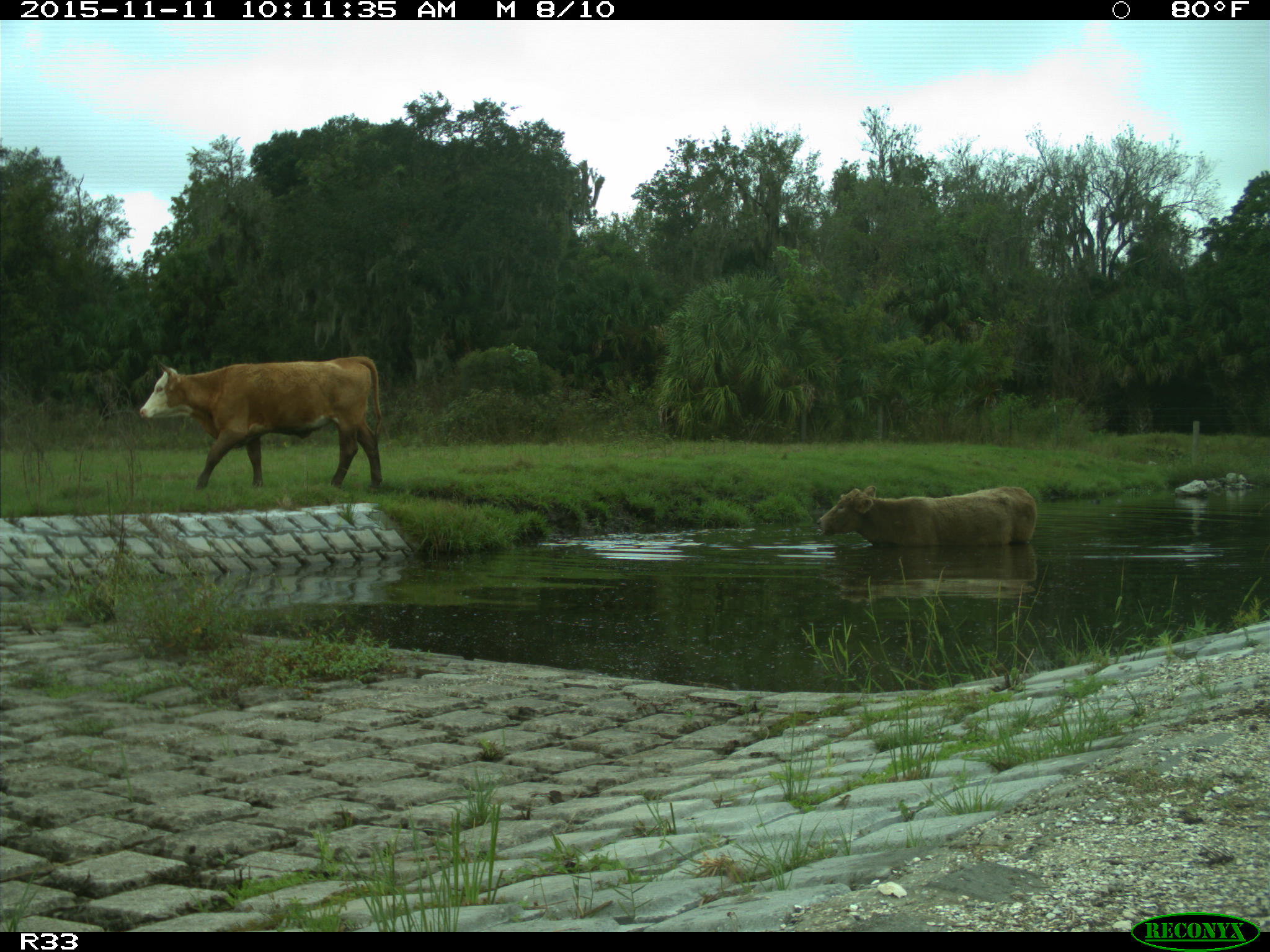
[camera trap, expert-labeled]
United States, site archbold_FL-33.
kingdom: Animalia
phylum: Chordata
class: Mammalia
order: Artiodactyla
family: Bovidae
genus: Bos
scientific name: Bos taurus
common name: domestic cow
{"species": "Bos taurus (domestic cow)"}